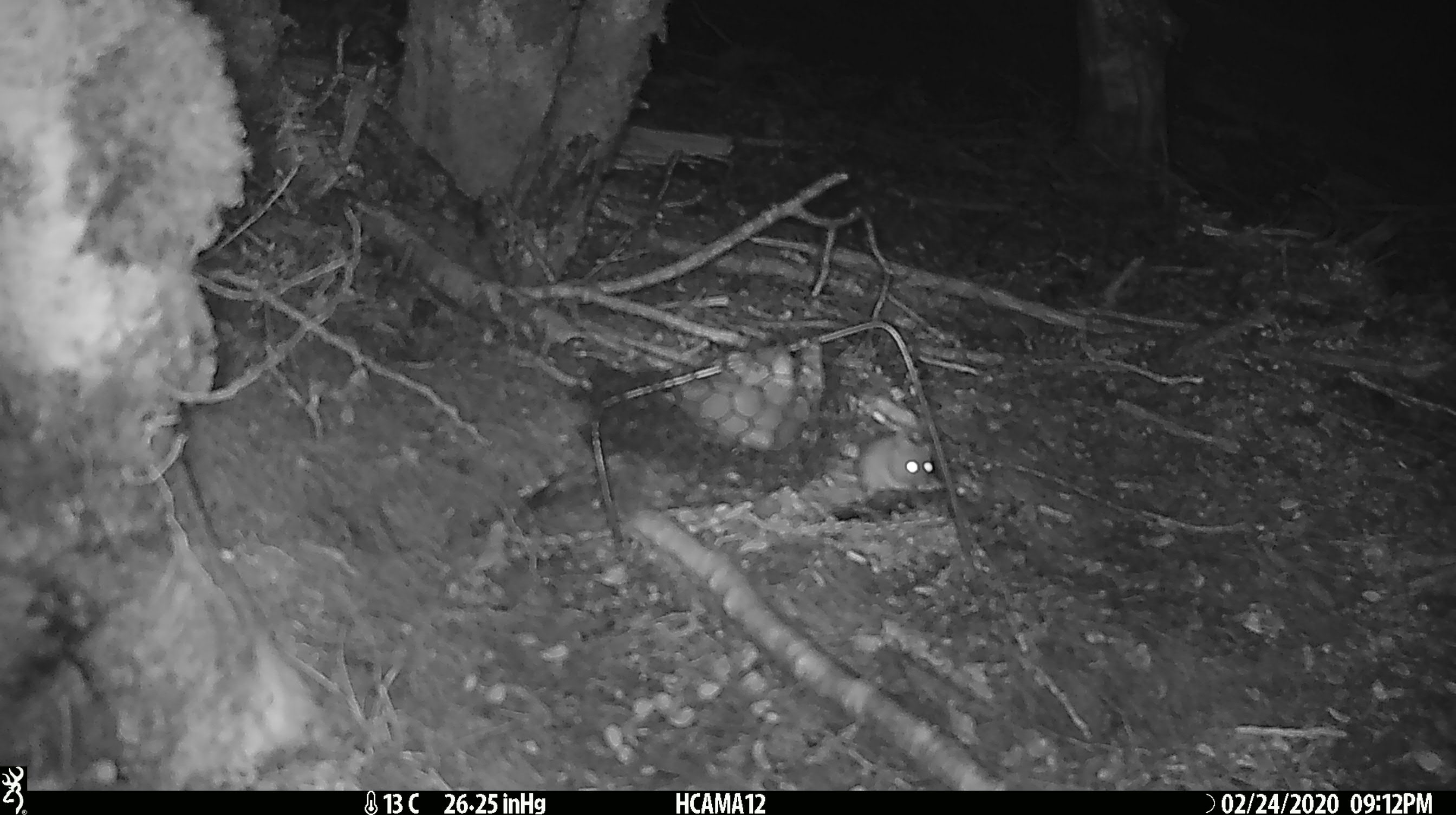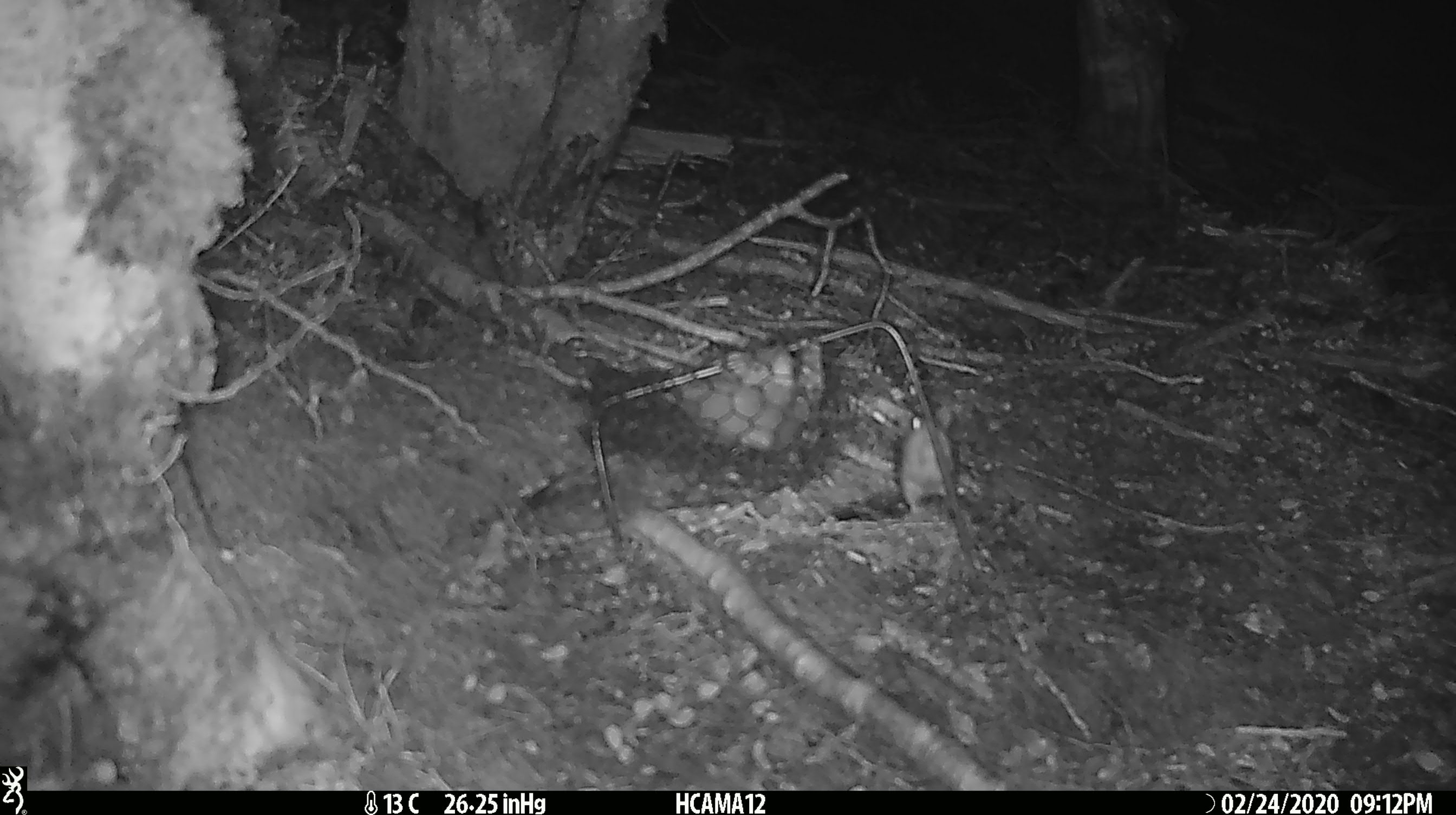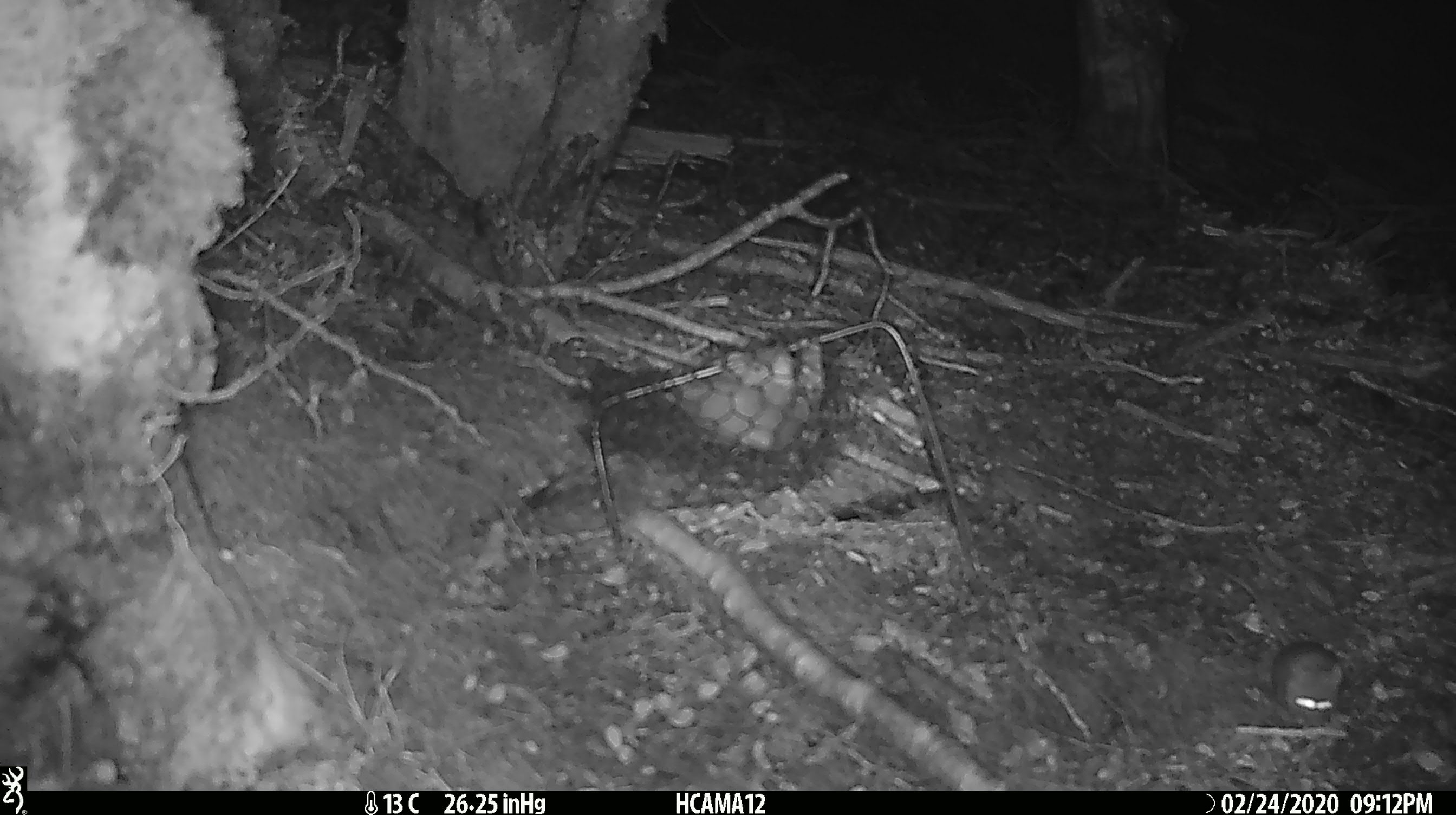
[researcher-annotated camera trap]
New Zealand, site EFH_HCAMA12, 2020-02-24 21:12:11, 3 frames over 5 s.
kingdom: Animalia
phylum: Chordata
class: Mammalia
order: Rodentia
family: Muridae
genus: Mus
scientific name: Mus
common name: mouse